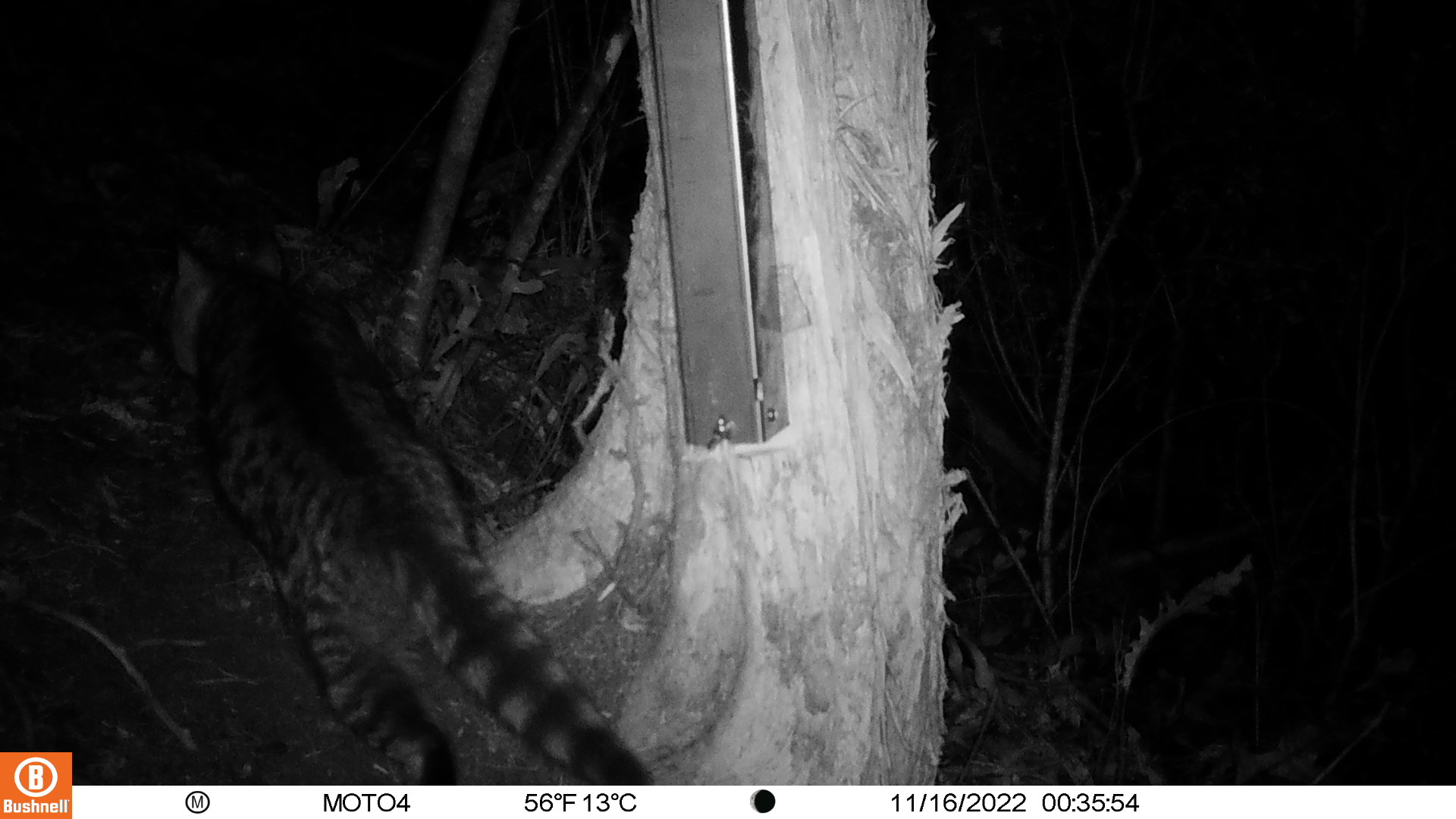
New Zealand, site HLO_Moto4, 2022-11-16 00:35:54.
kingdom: Animalia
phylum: Chordata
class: Mammalia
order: Carnivora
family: Felidae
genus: Felis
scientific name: Felis catus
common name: domestic cat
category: cat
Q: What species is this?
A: Cat (domestic cat) (Felis catus).